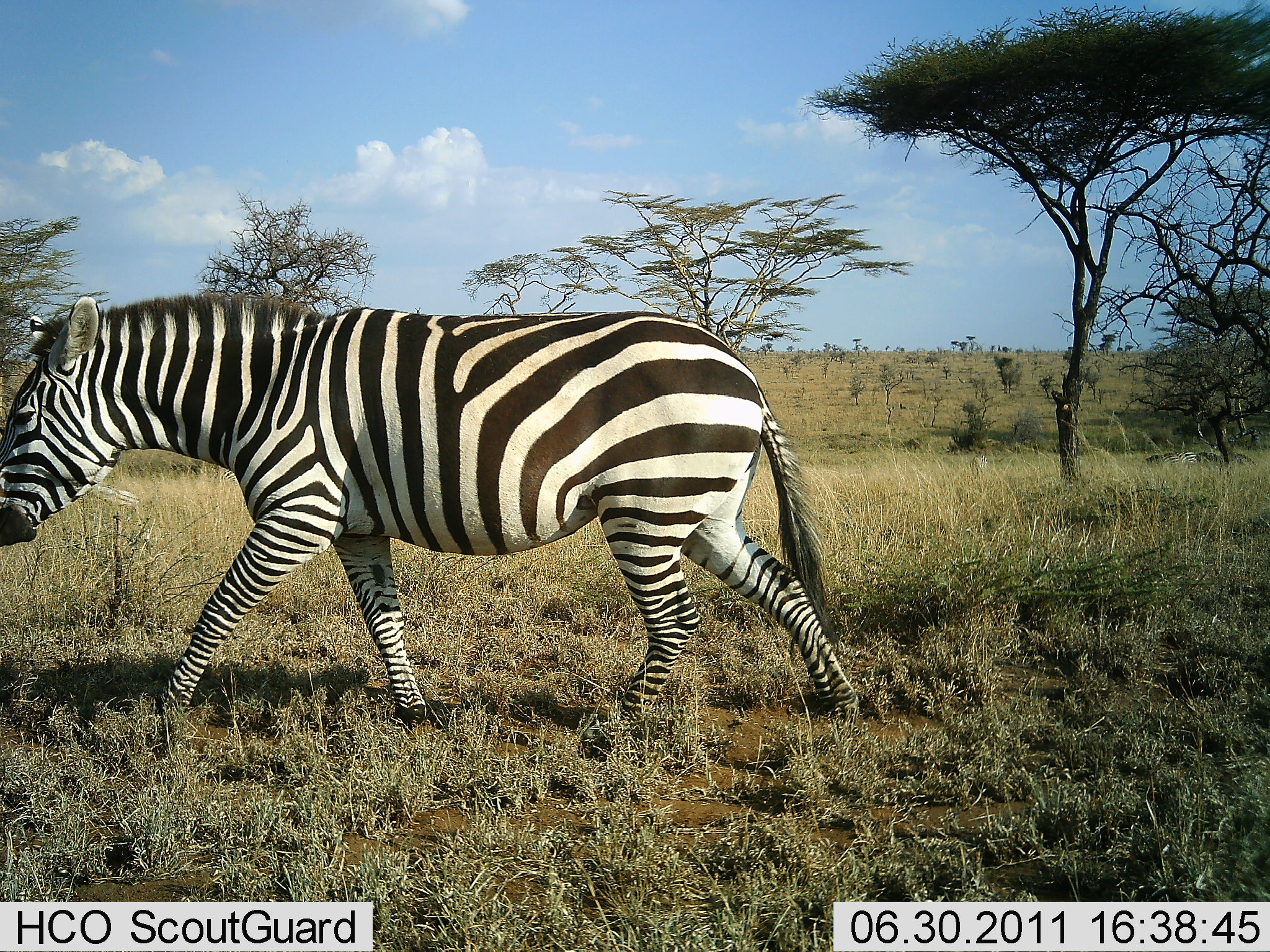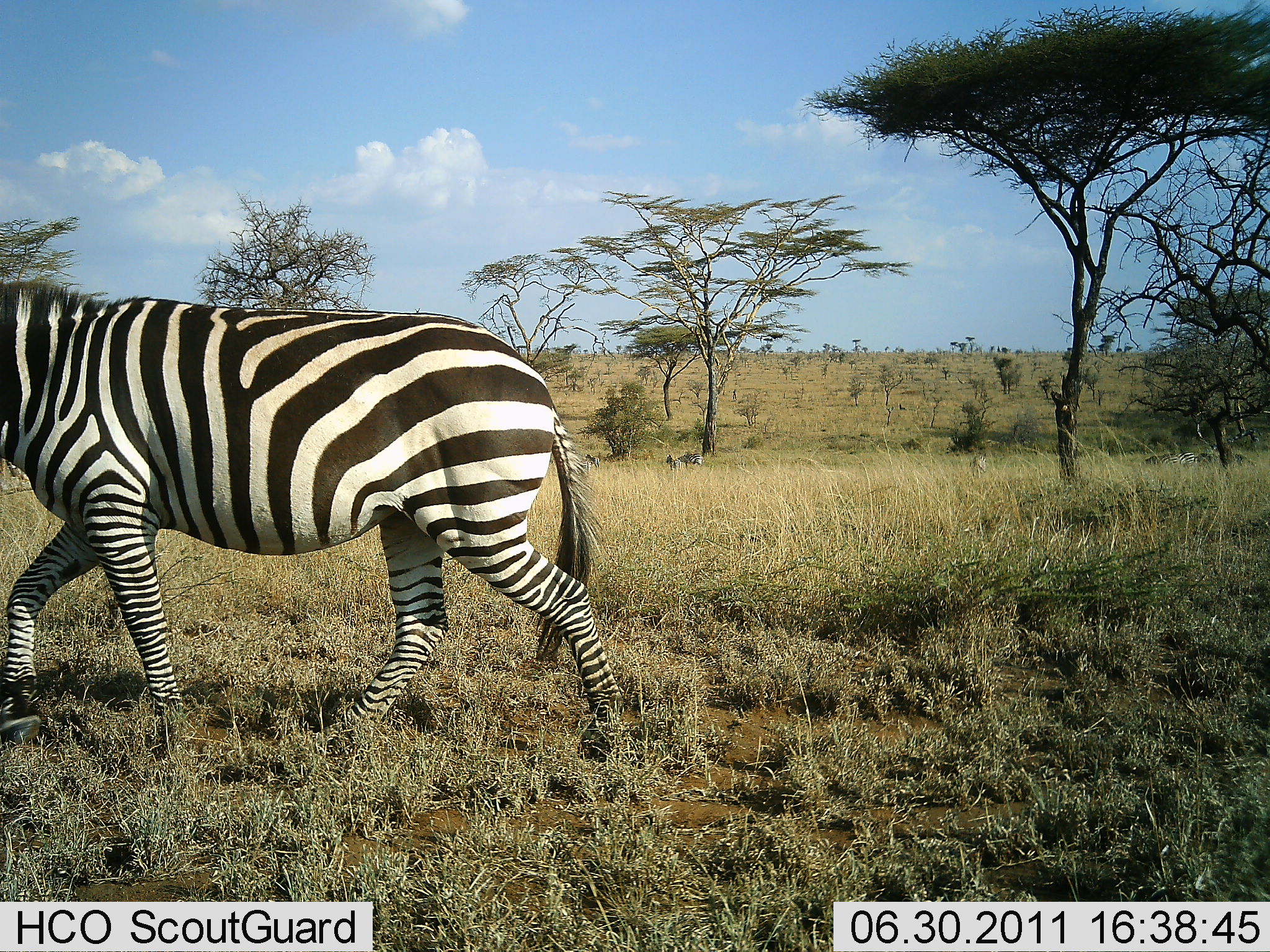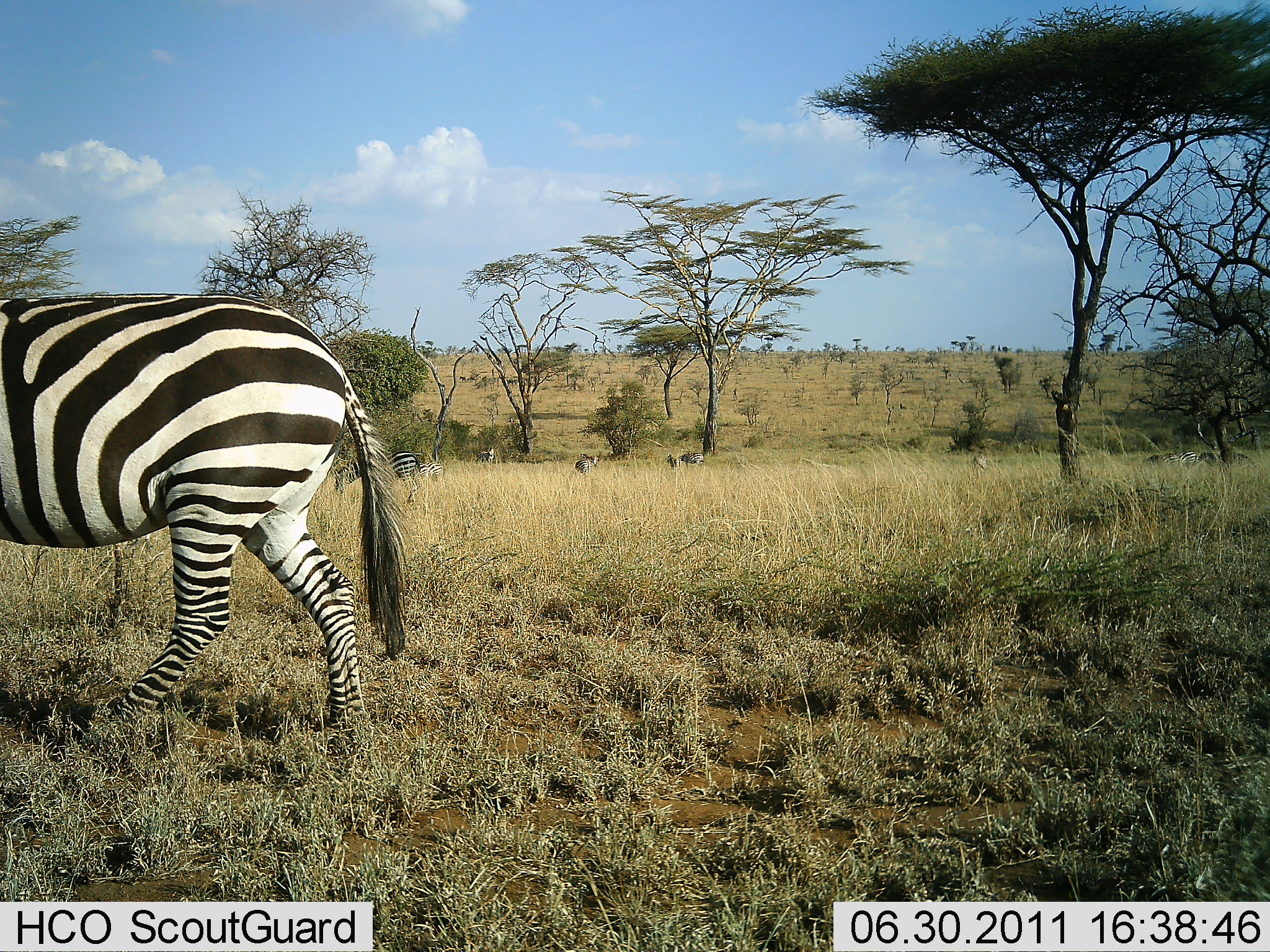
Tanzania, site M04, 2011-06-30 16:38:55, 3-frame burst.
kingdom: Animalia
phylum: Chordata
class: Mammalia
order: Perissodactyla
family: Equidae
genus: Equus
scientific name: Equus quagga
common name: plains zebra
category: zebra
Zebra (plains zebra) (Equus quagga), count 2. Behavior (volunteer vote fractions): standing 38%, resting 0%, moving 100%, interacting 0%. Young present (vote fraction): 0%. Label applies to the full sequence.